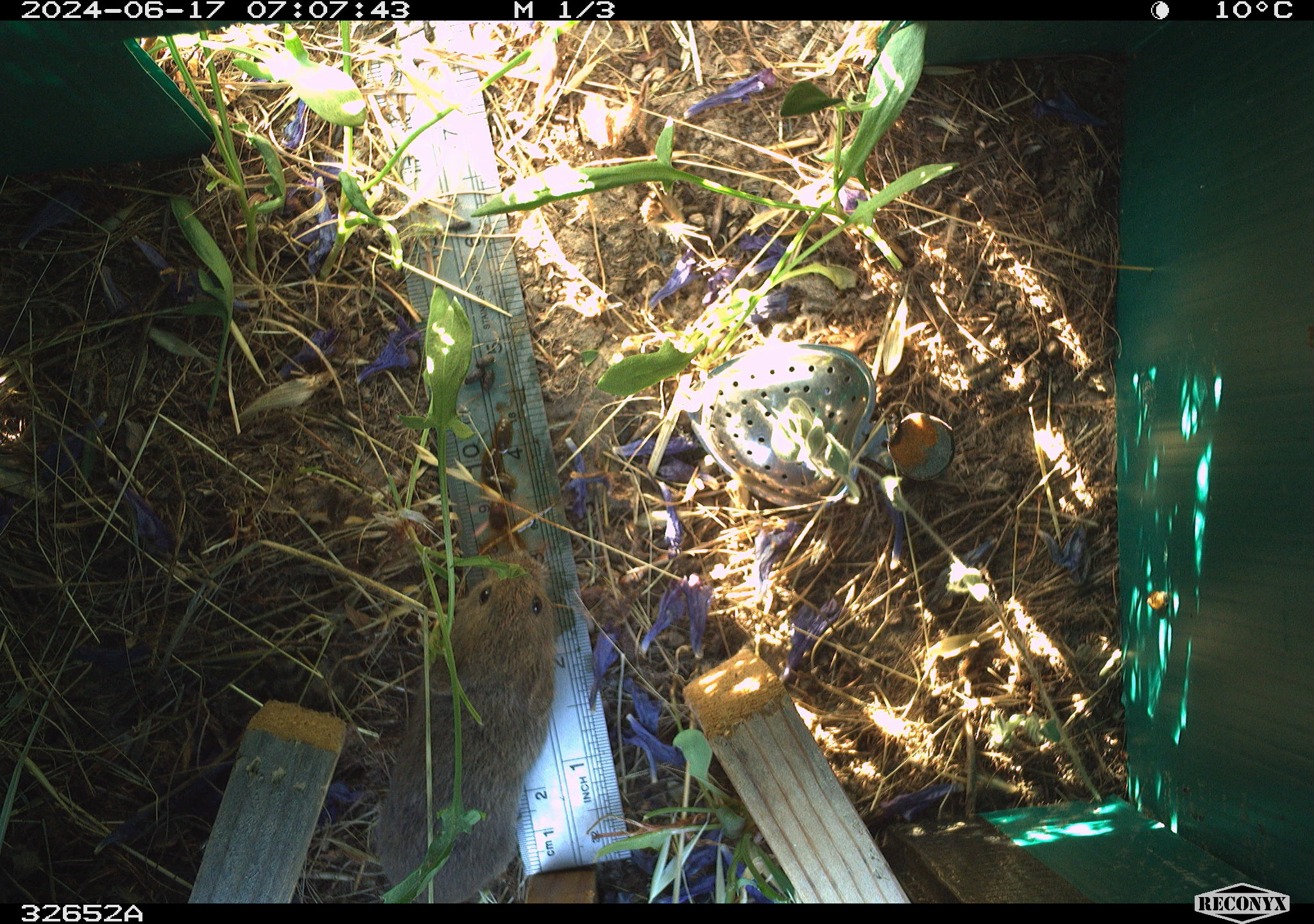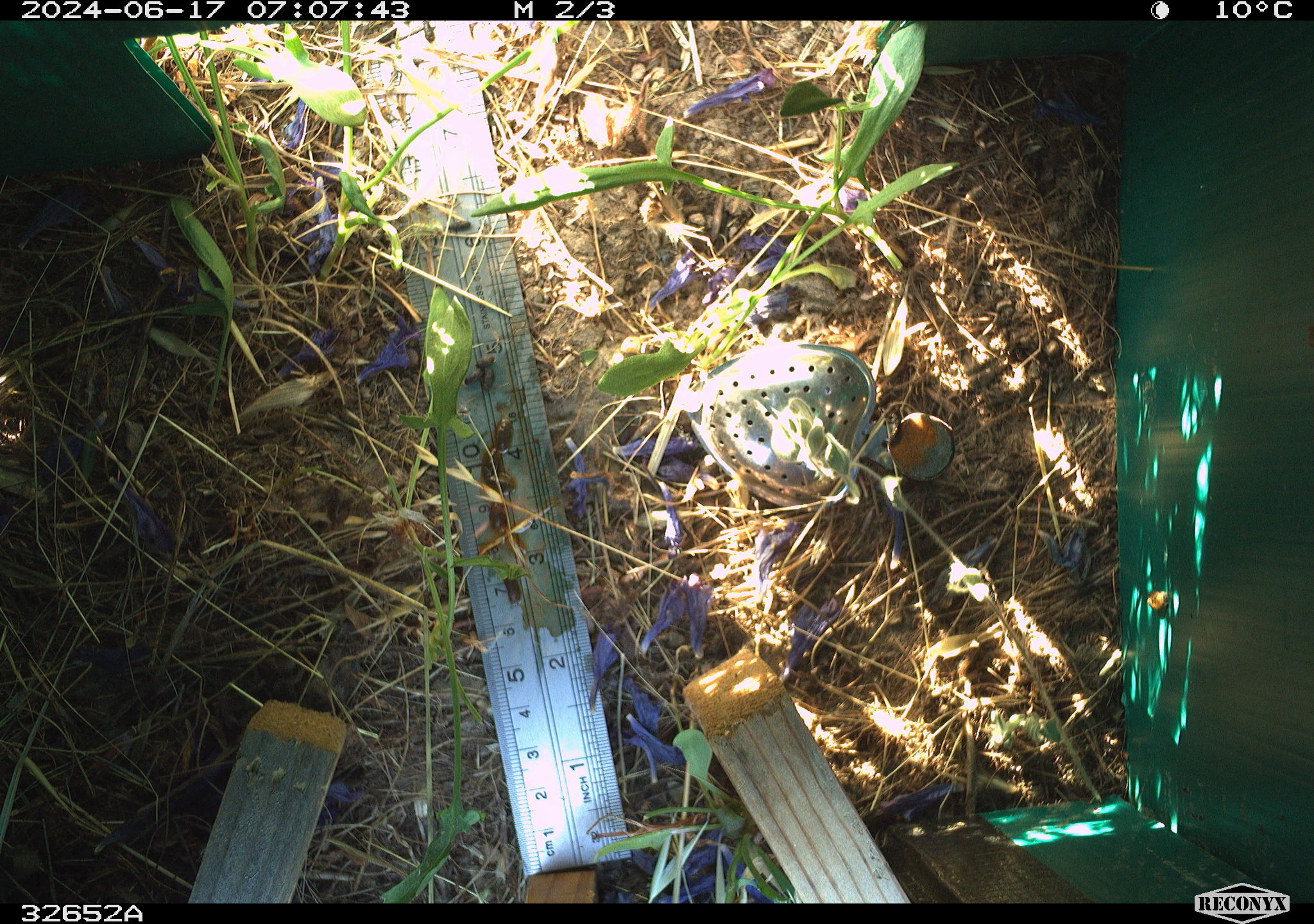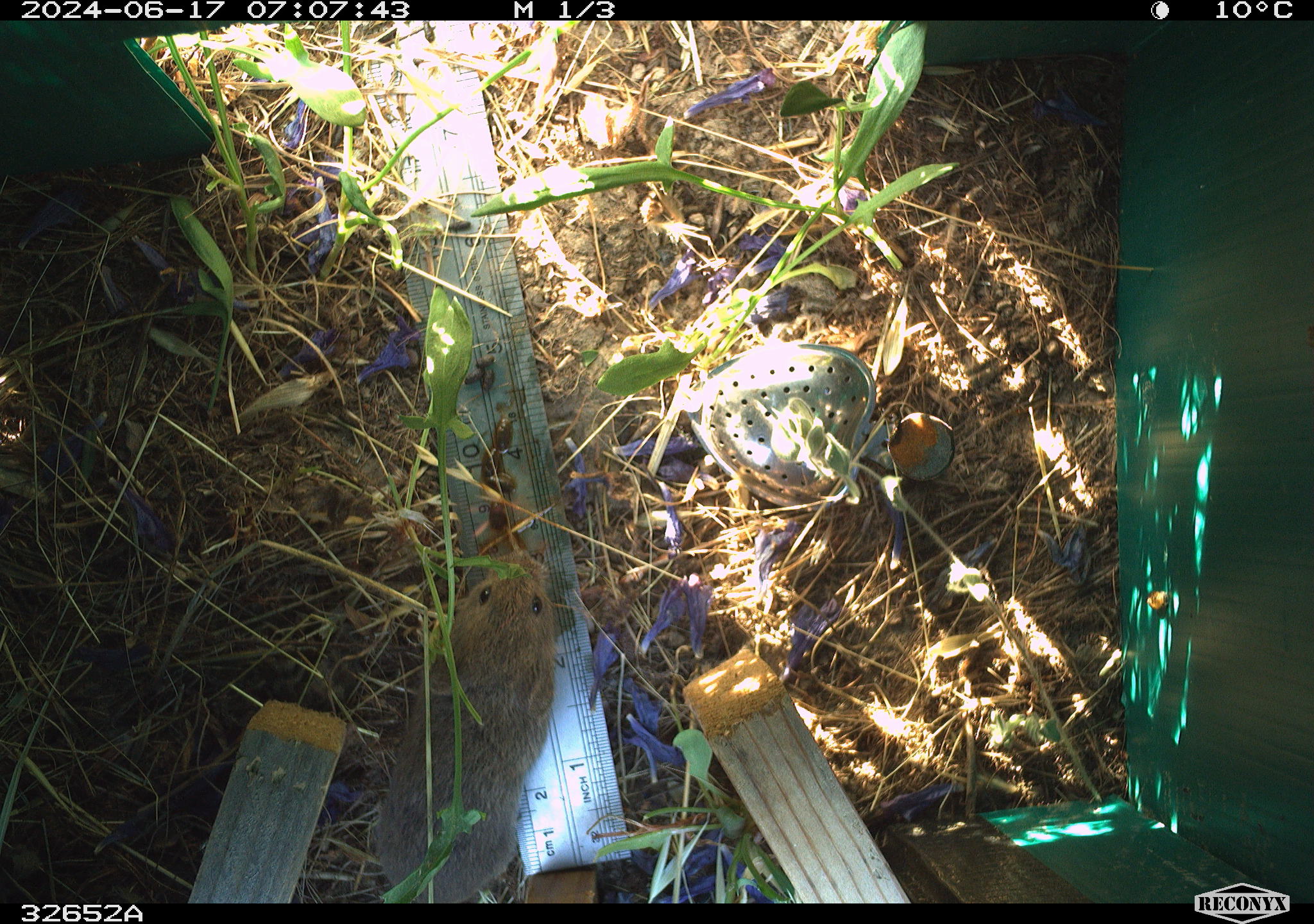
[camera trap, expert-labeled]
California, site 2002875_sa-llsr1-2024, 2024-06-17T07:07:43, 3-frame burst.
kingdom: Animalia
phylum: Chordata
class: Mammalia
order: Rodentia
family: Cricetidae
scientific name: Arvicolinae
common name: voles, lemmings, and muskrats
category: arvicolinae subfamily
Arvicolinae subfamily (voles, lemmings, and muskrats) (Arvicolinae).